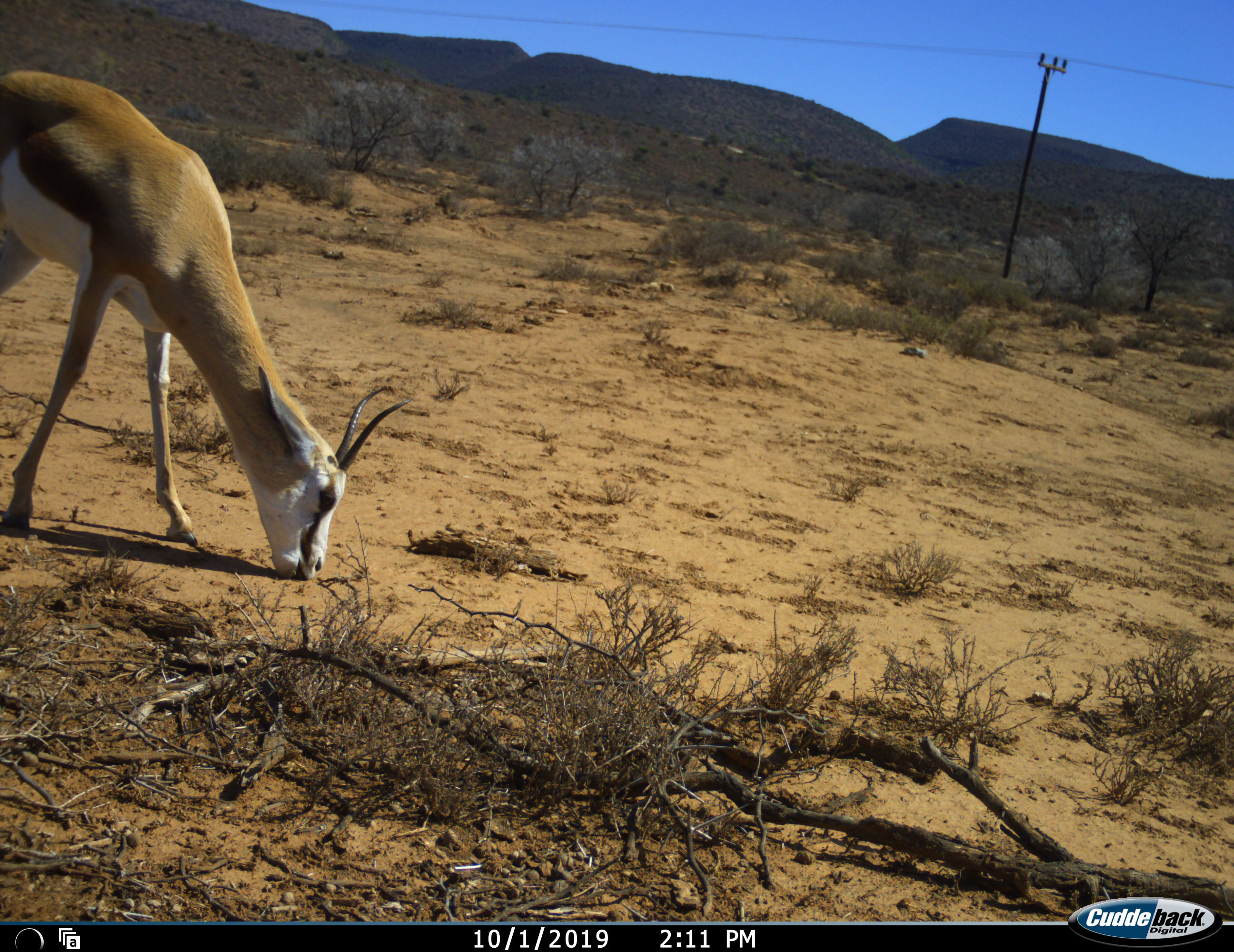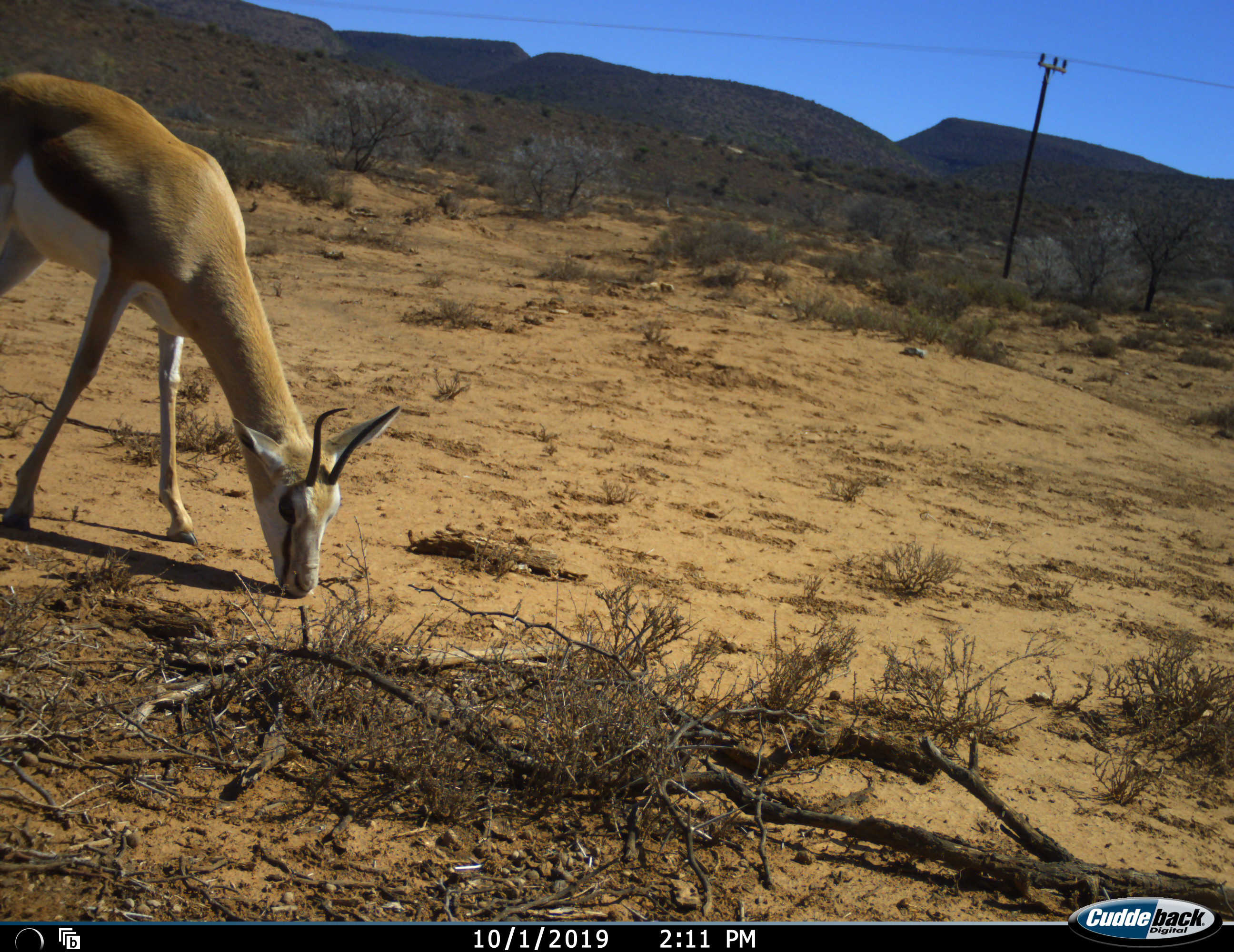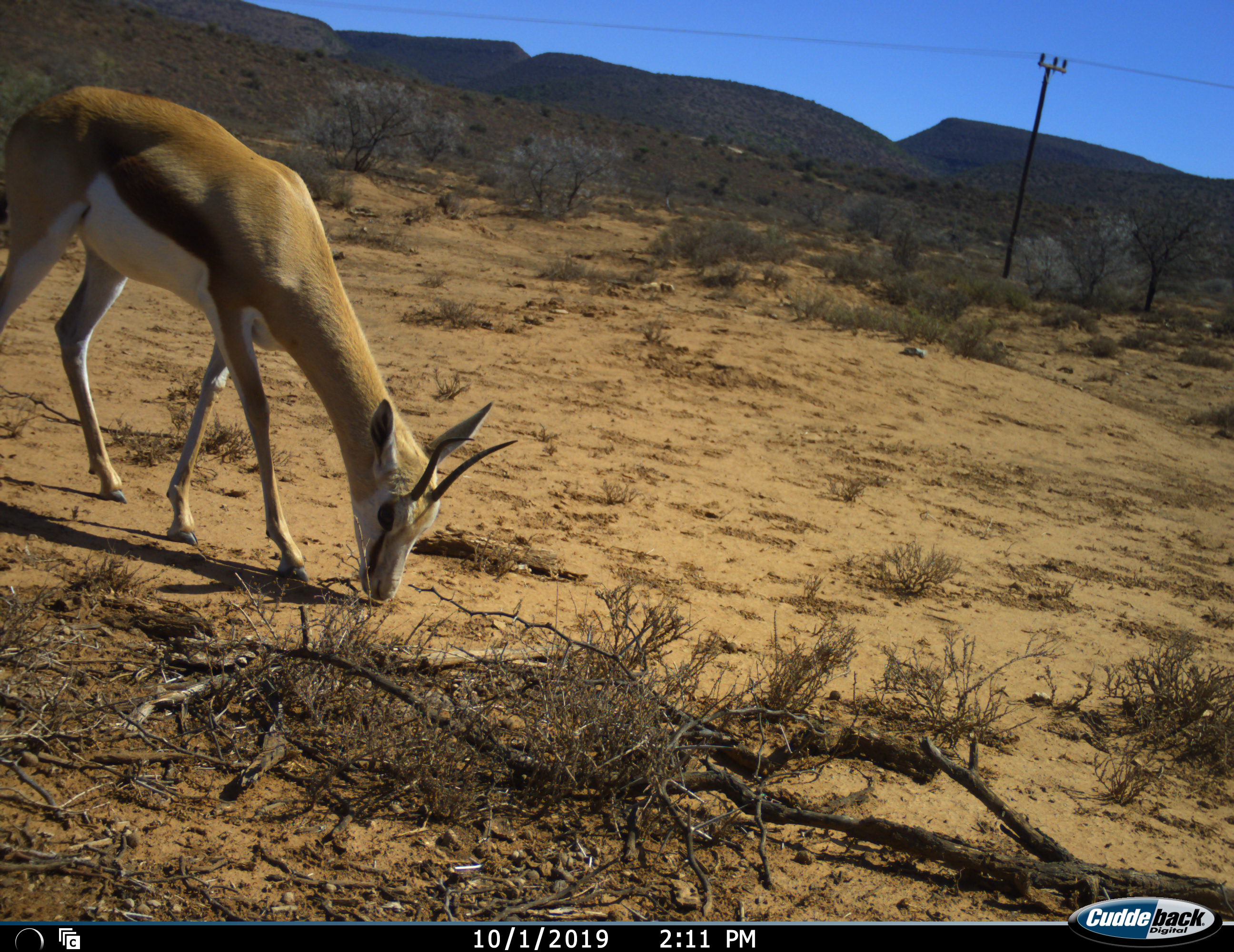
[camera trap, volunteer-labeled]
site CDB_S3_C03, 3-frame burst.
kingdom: Animalia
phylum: Chordata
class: Mammalia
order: Artiodactyla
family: Bovidae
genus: Antidorcas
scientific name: Antidorcas marsupialis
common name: springbok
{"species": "springbok (Antidorcas marsupialis)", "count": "1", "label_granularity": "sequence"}